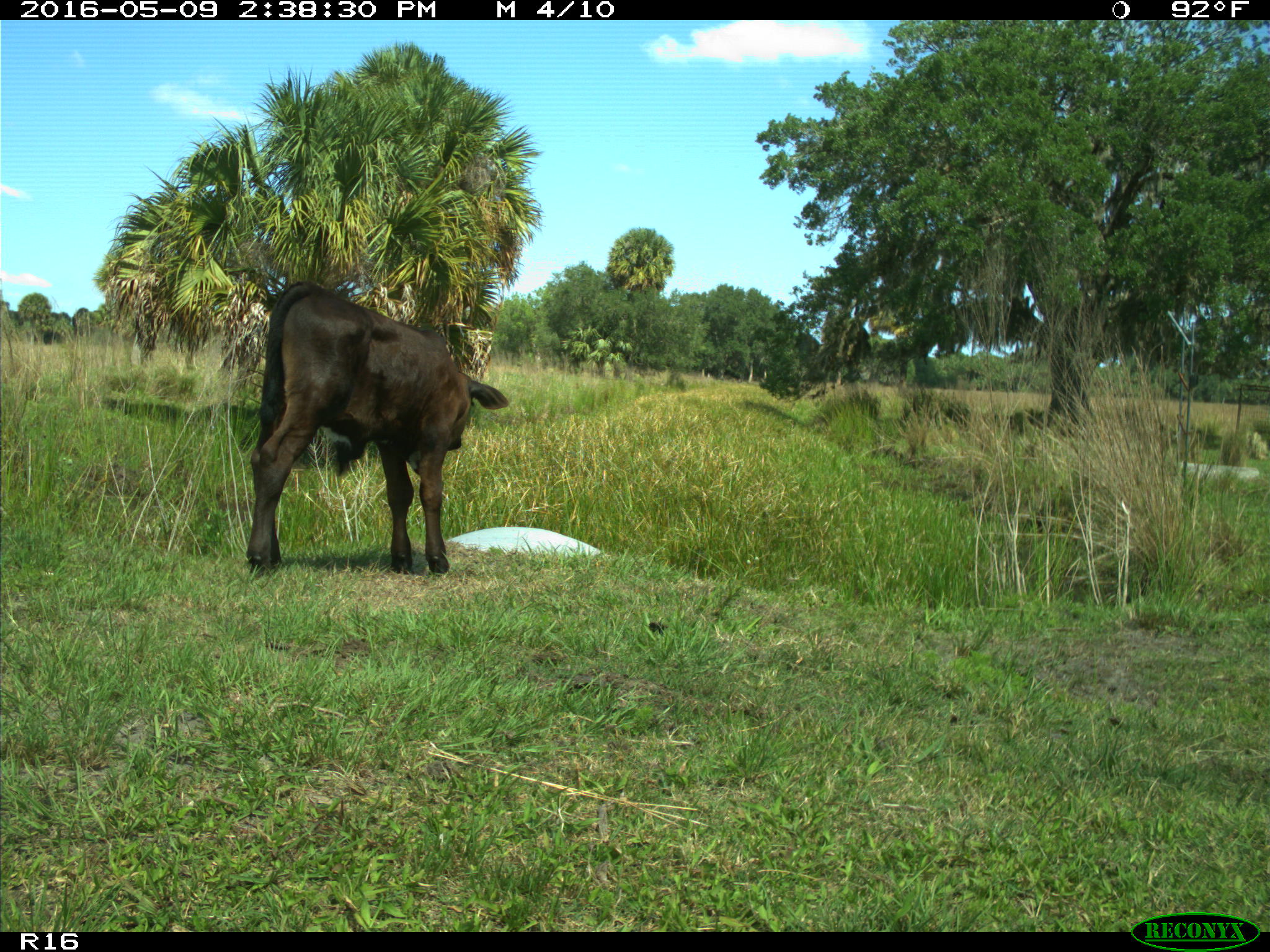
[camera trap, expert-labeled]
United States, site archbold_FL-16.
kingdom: Animalia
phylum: Chordata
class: Mammalia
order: Artiodactyla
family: Bovidae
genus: Bos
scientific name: Bos taurus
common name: domestic cow